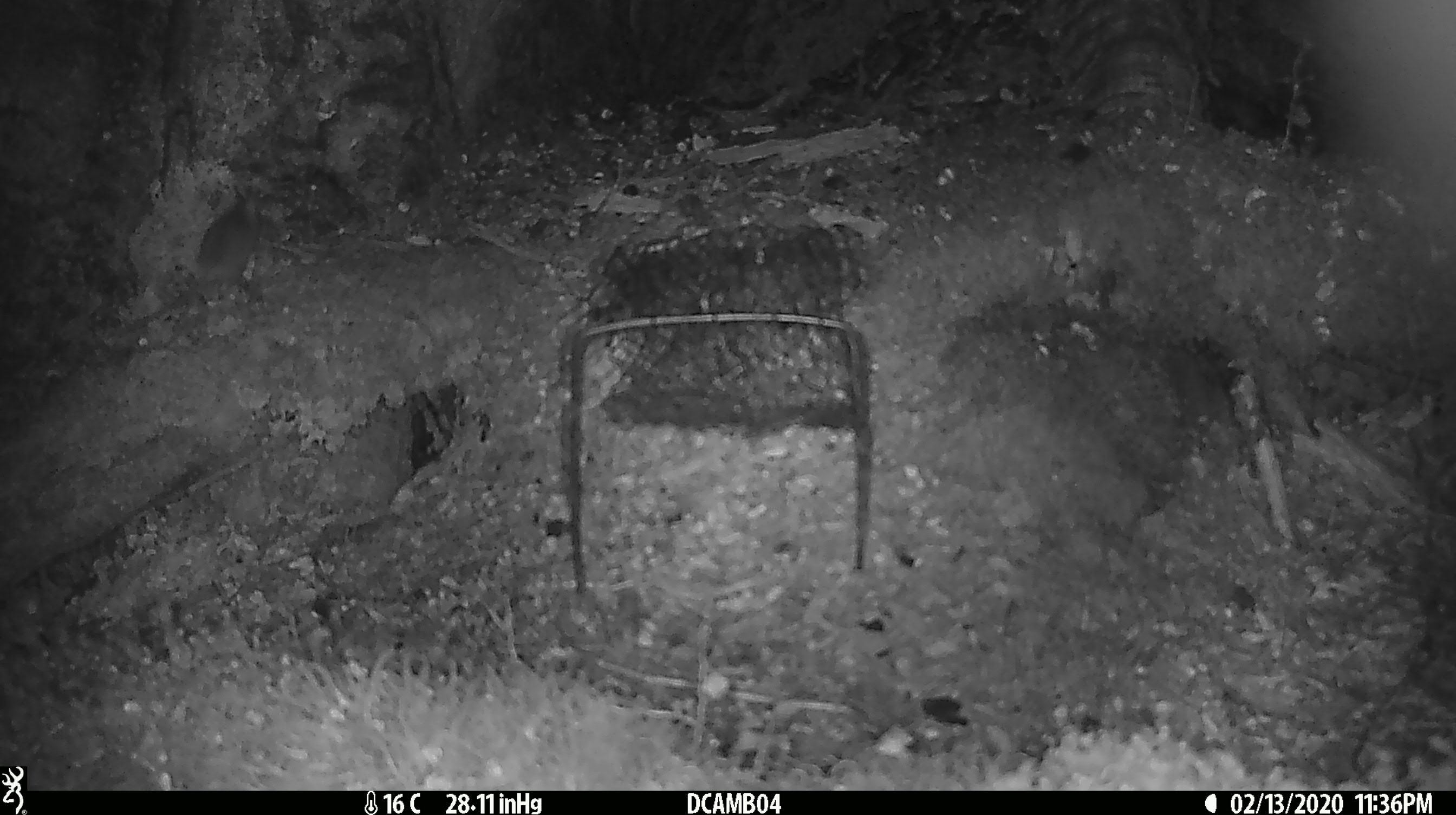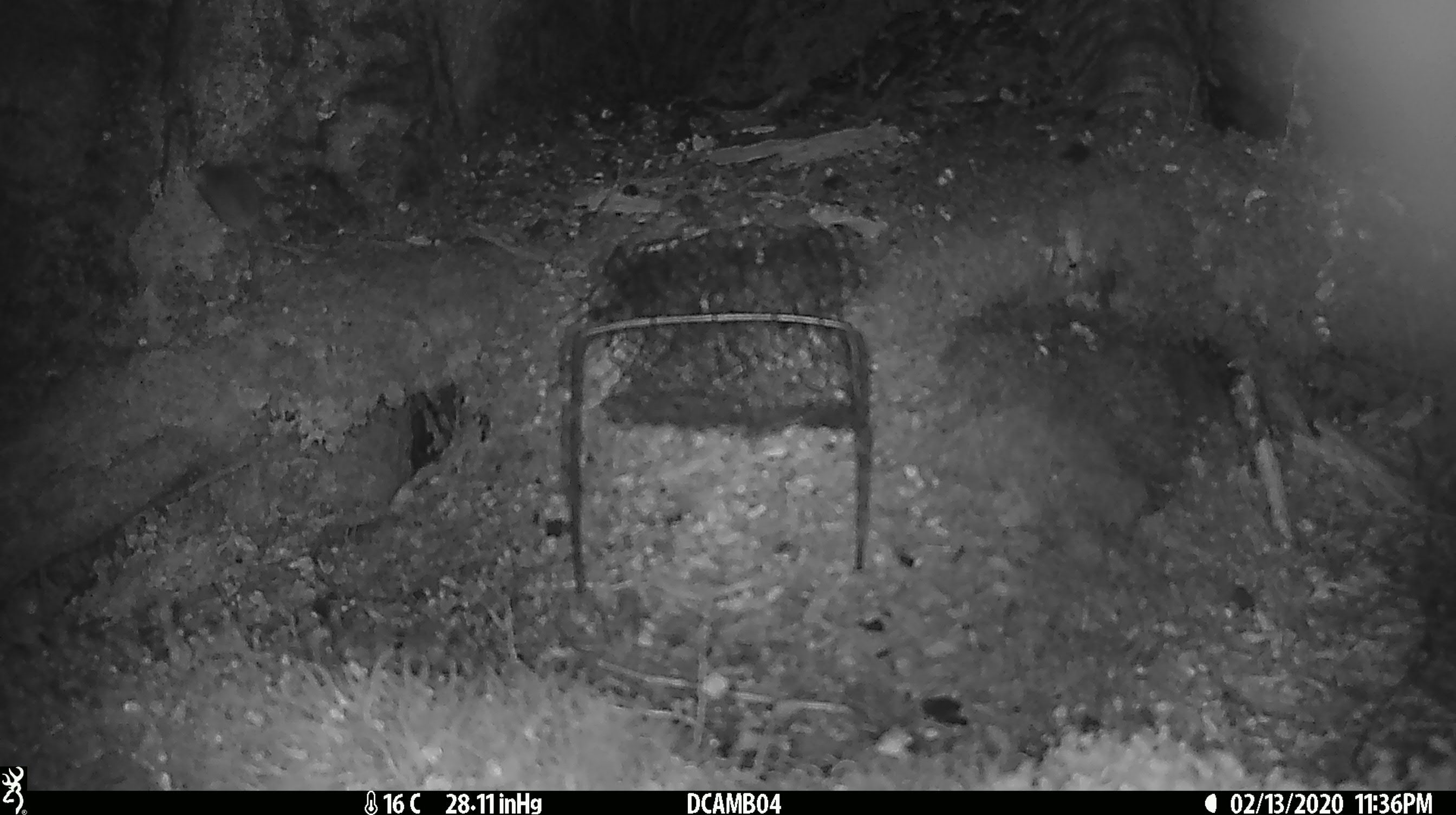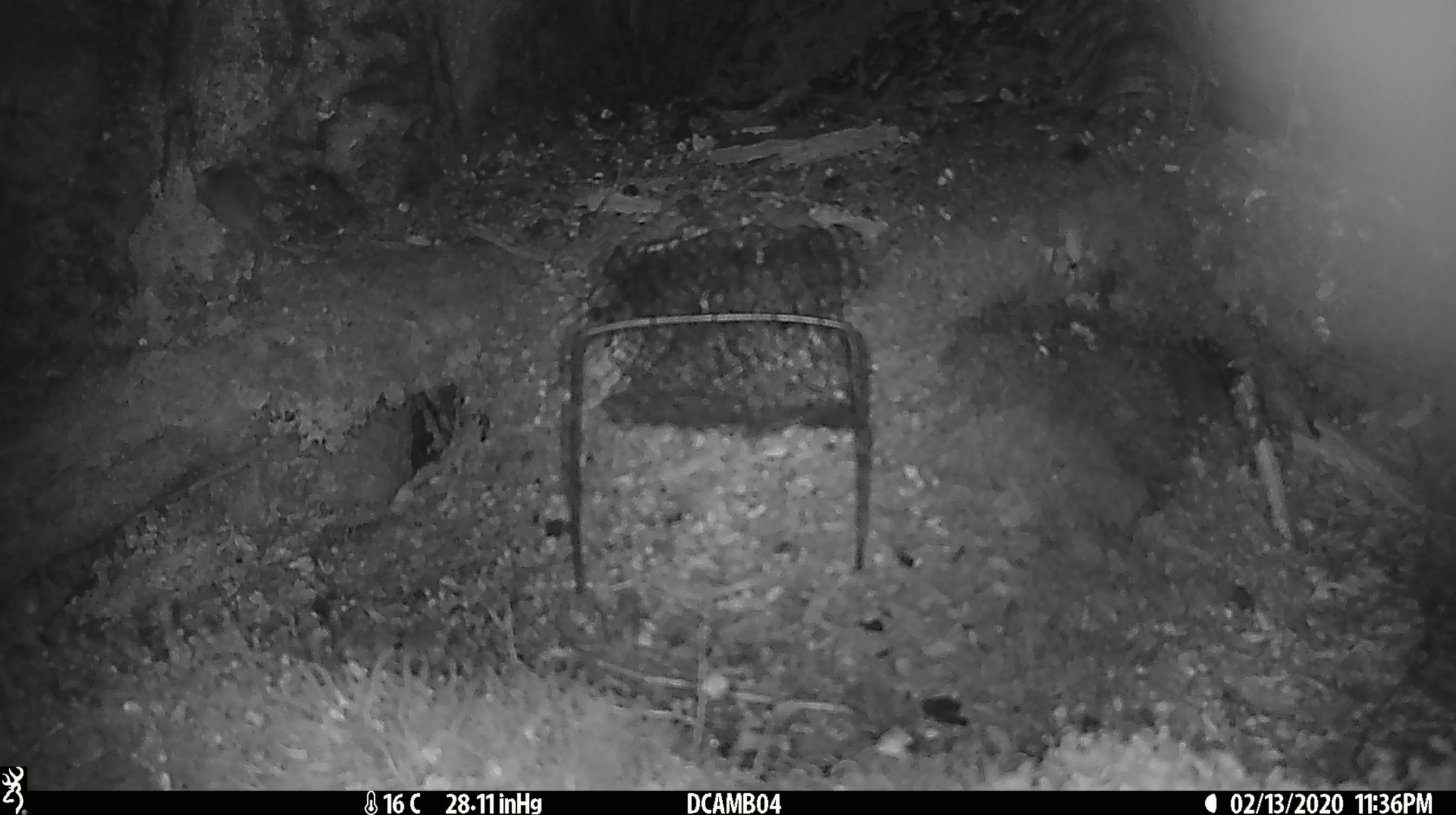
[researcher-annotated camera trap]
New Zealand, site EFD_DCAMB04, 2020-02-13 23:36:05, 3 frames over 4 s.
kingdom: Animalia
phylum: Chordata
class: Mammalia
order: Rodentia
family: Muridae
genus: Mus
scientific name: Mus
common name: mouse